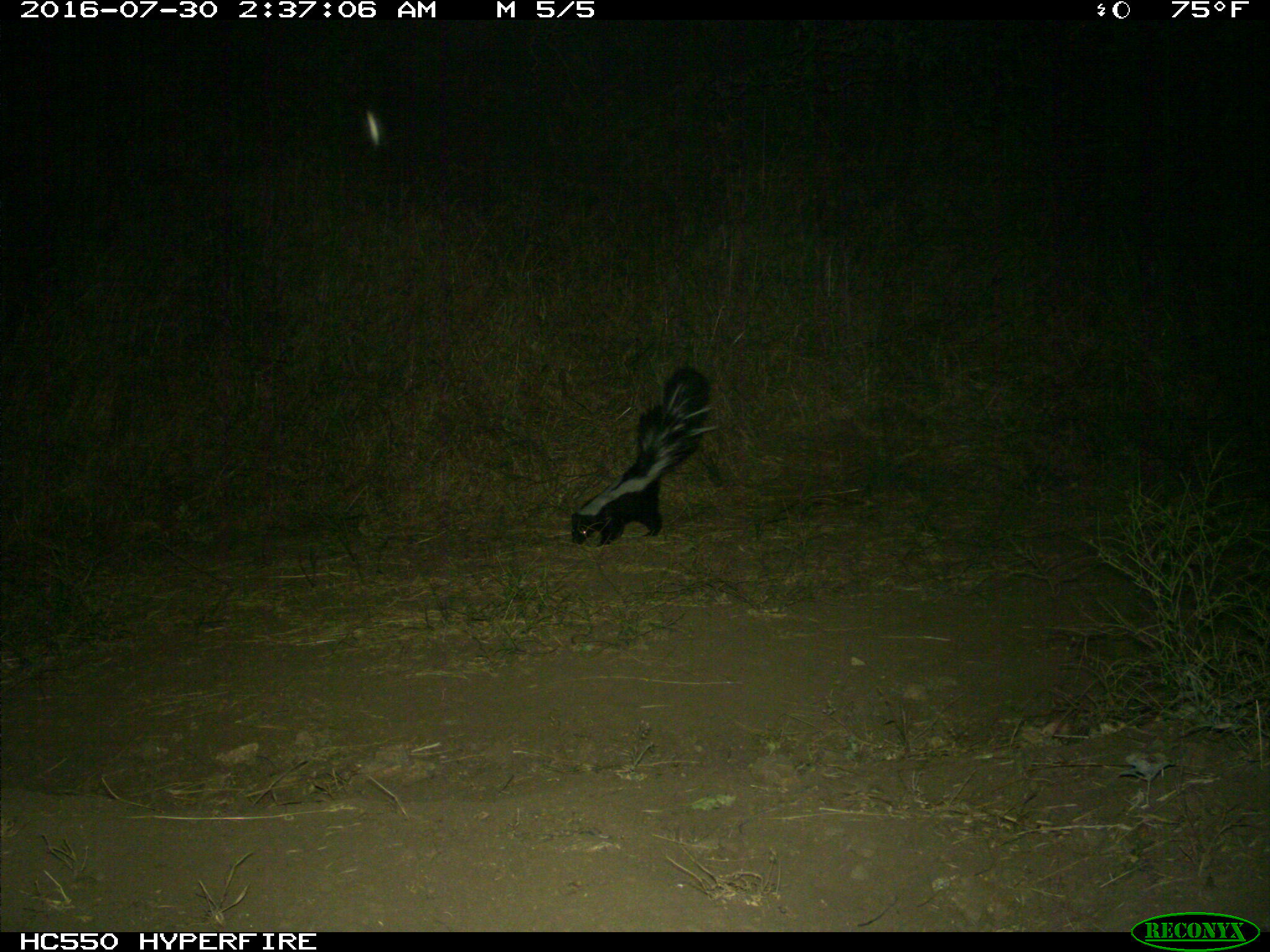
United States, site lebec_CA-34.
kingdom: Animalia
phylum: Chordata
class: Mammalia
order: Carnivora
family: Mephitidae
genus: Mephitis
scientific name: Mephitis mephitis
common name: striped skunk